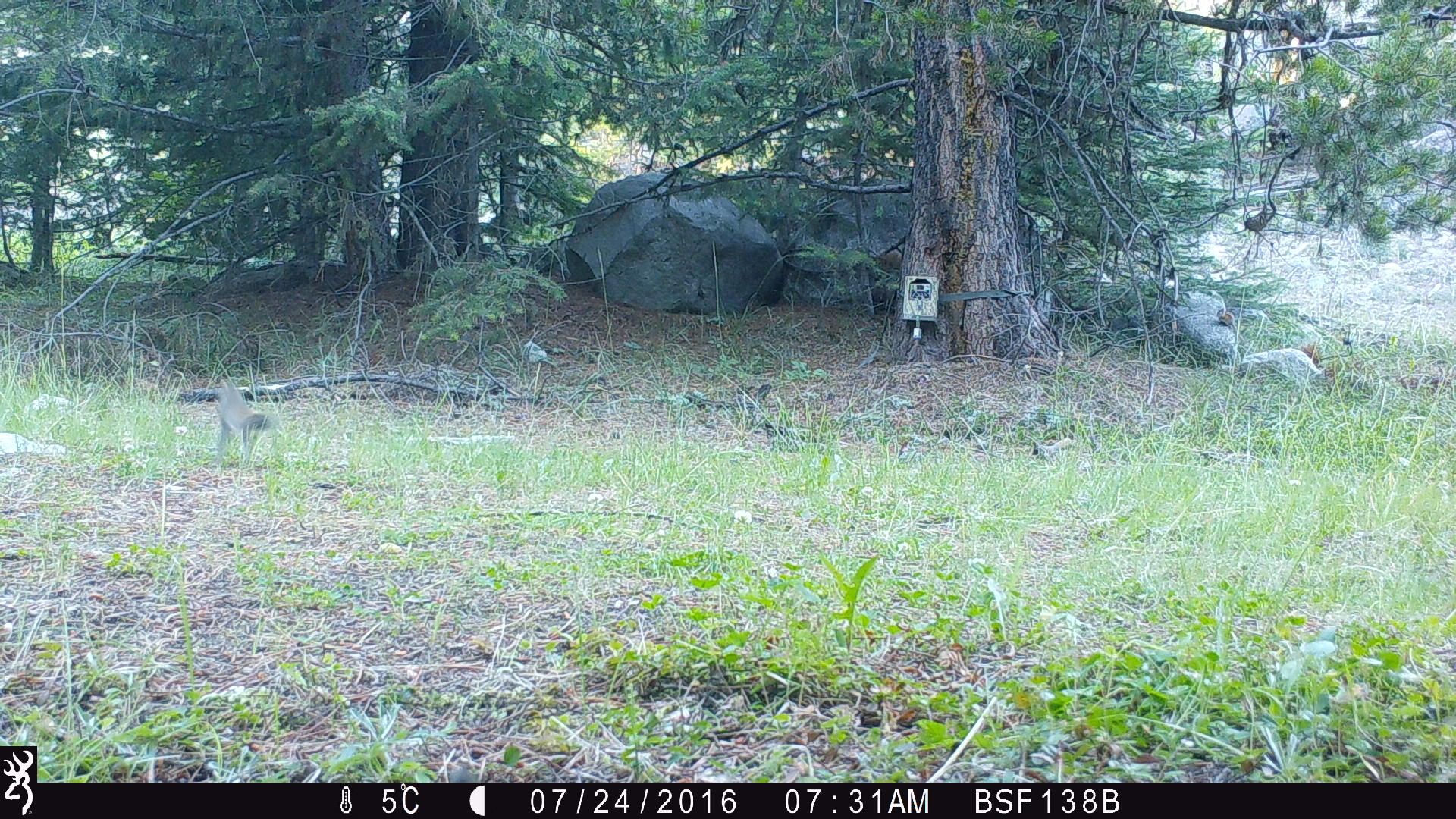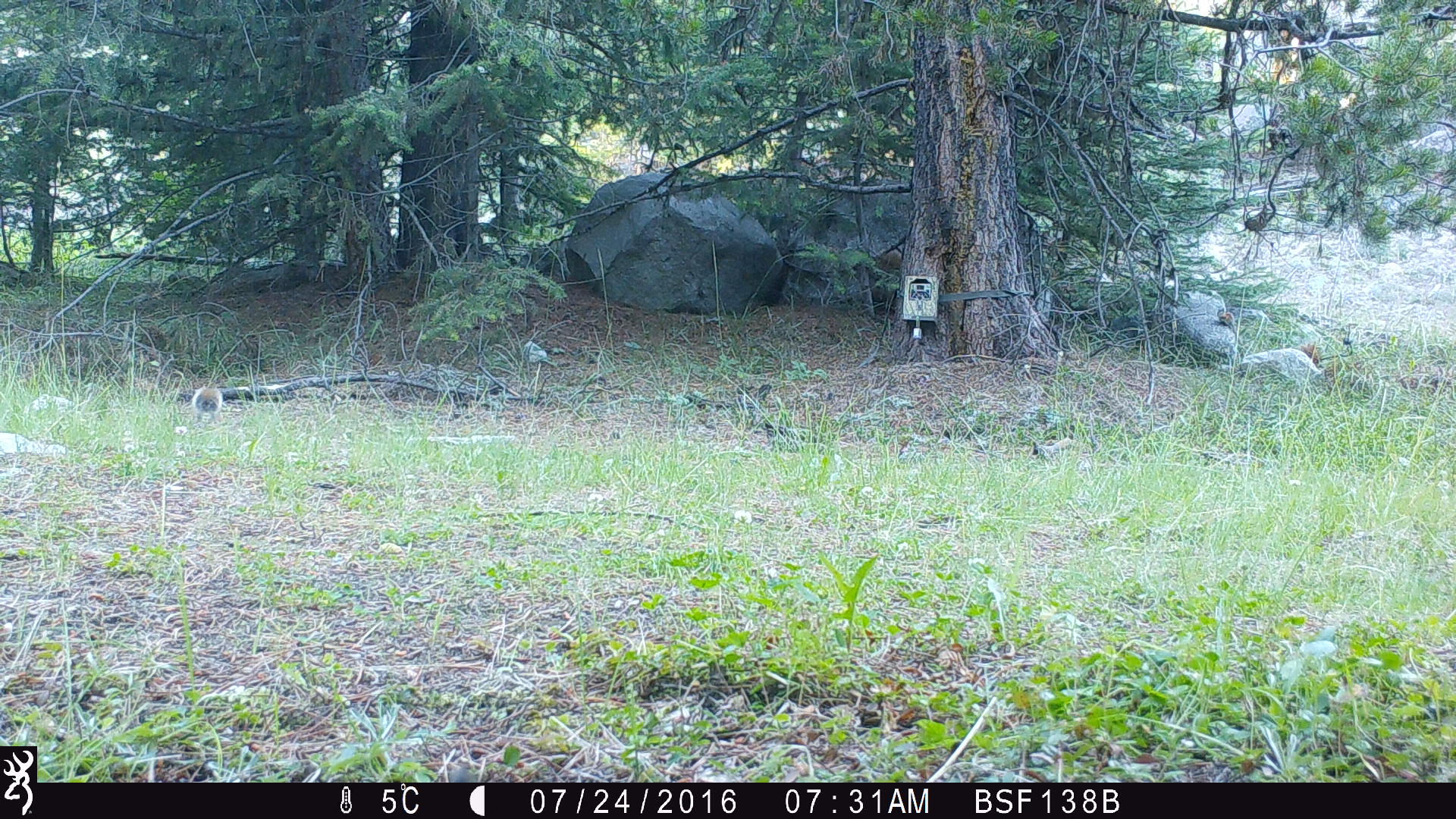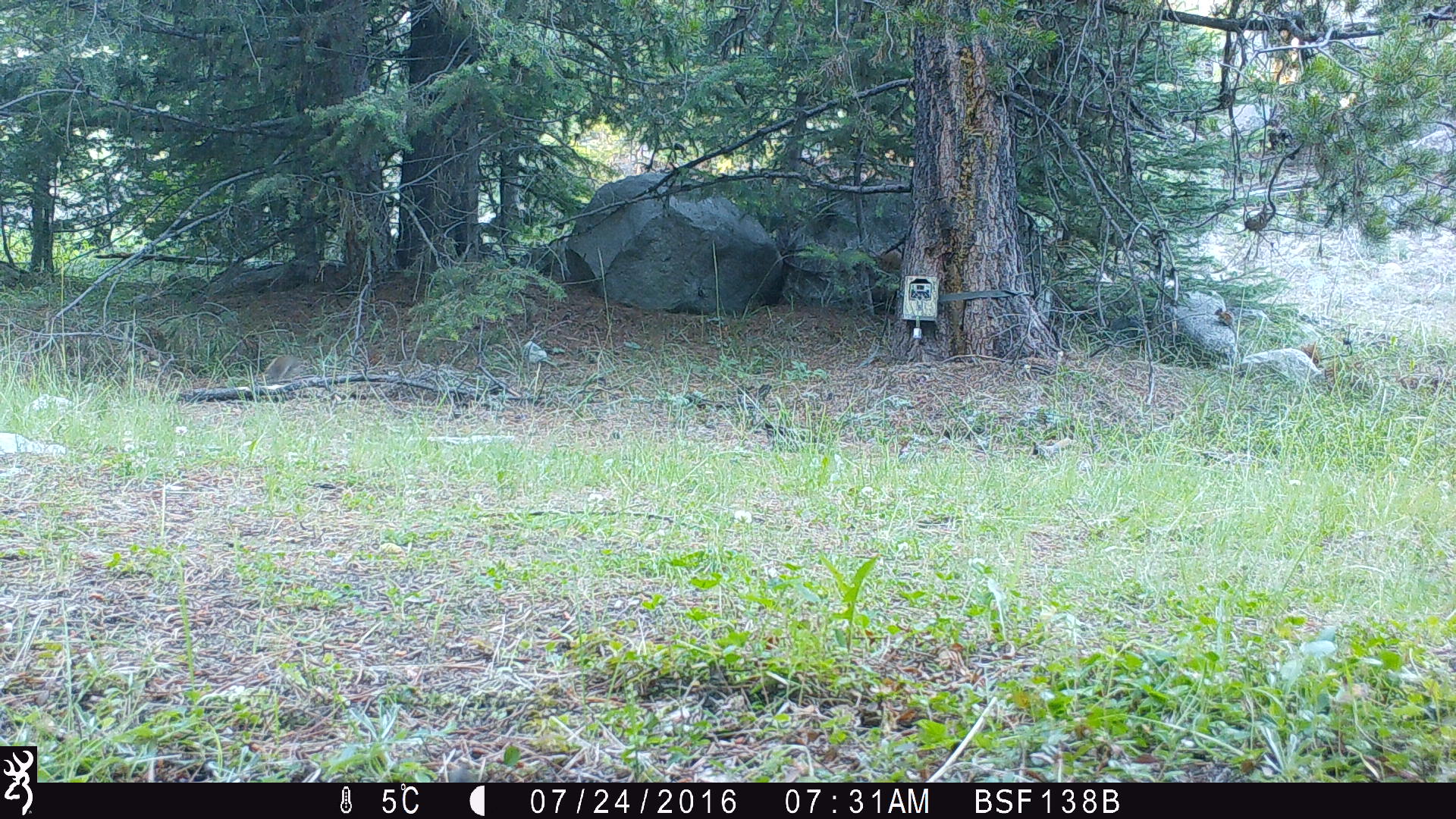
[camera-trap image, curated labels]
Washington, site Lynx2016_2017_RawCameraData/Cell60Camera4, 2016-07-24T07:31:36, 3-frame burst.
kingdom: Animalia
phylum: Chordata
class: Mammalia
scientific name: Mammalia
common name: small mammal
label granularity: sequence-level